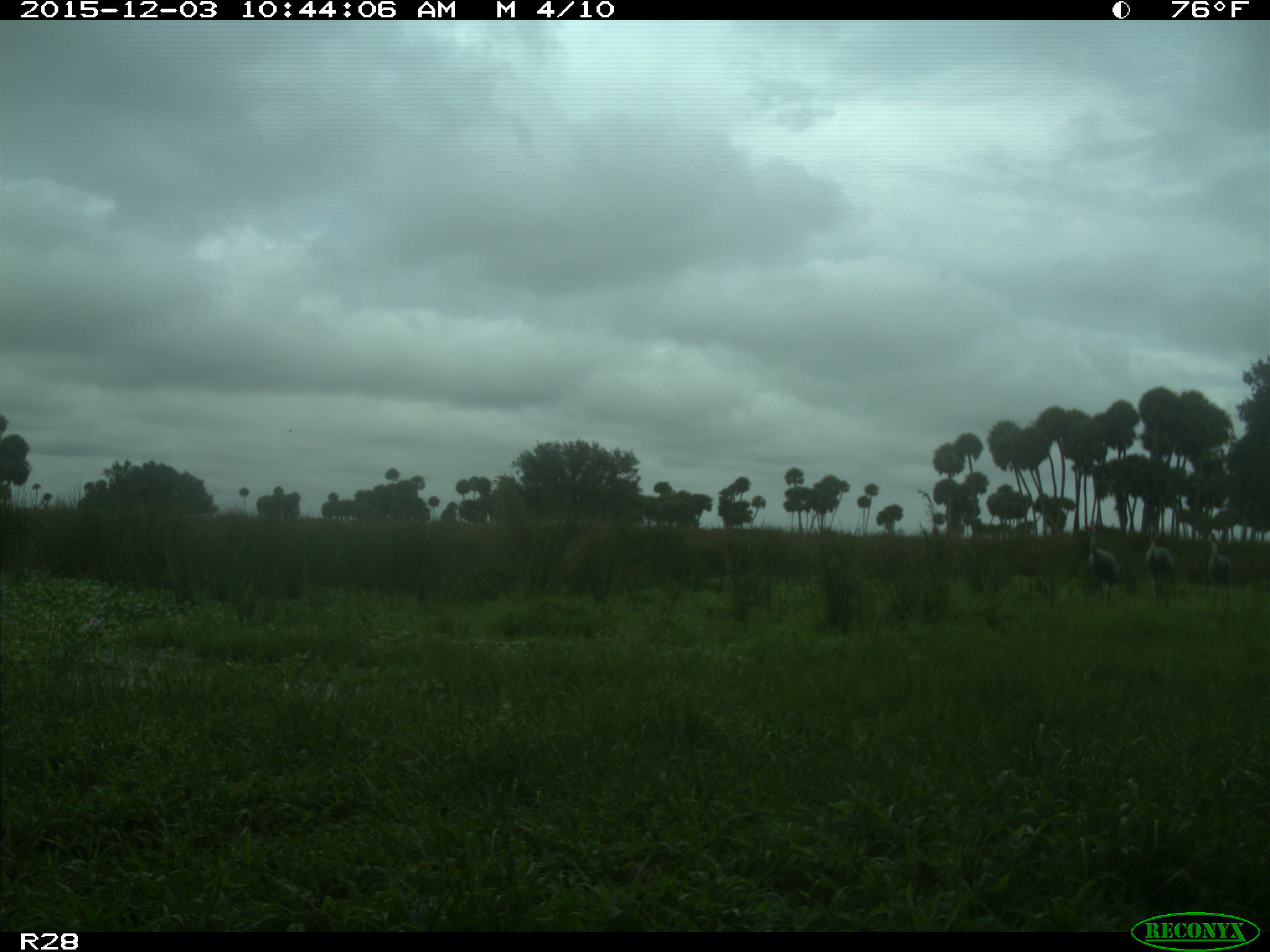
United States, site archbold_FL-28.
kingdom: Animalia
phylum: Chordata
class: Aves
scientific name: Aves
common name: birds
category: unidentified bird